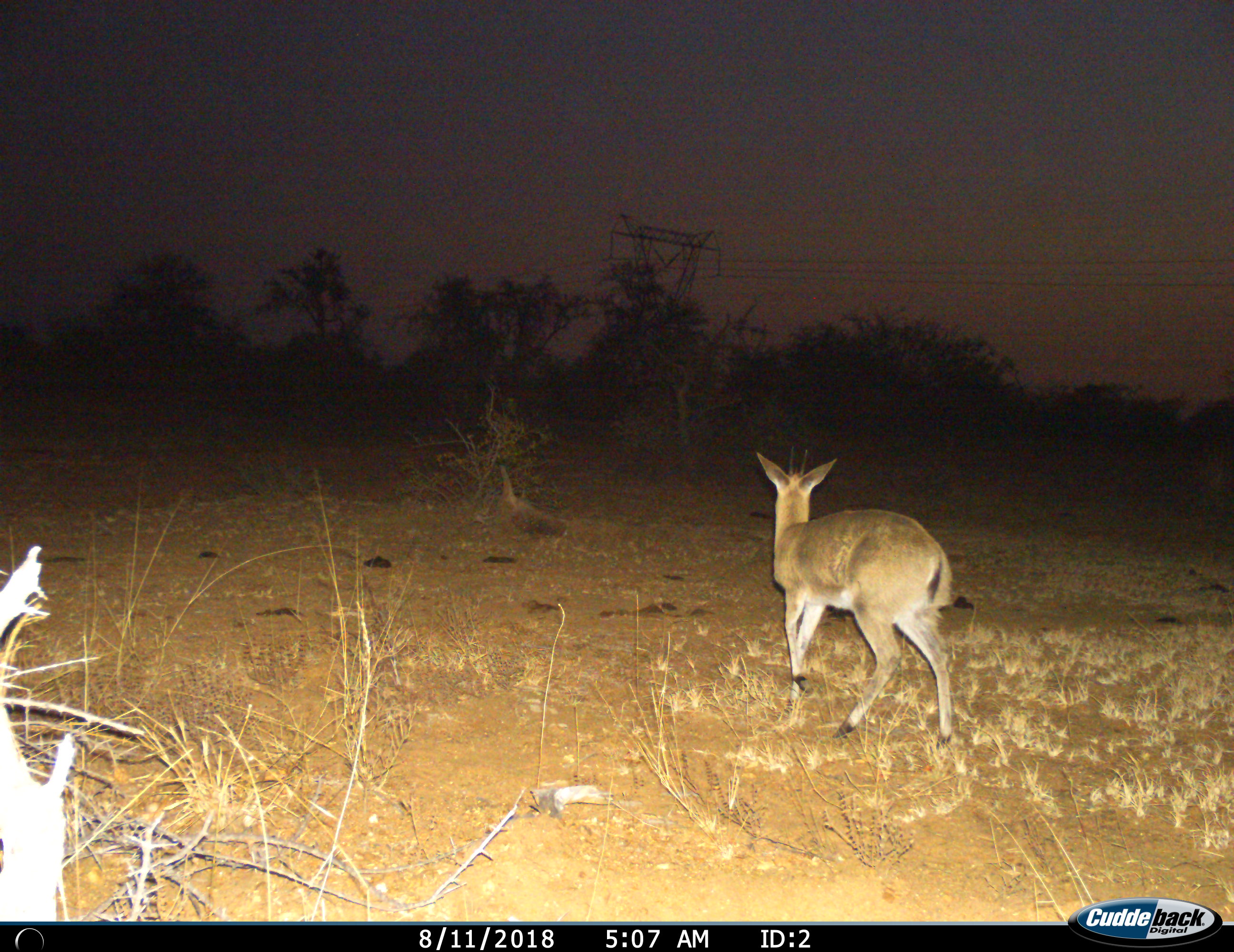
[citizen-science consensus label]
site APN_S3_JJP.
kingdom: Animalia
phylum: Chordata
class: Mammalia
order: Artiodactyla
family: Bovidae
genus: Sylvicapra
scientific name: Sylvicapra grimmia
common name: common duiker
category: duikercommongrey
Duikercommongrey (common duiker) (Sylvicapra grimmia), count 1. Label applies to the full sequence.